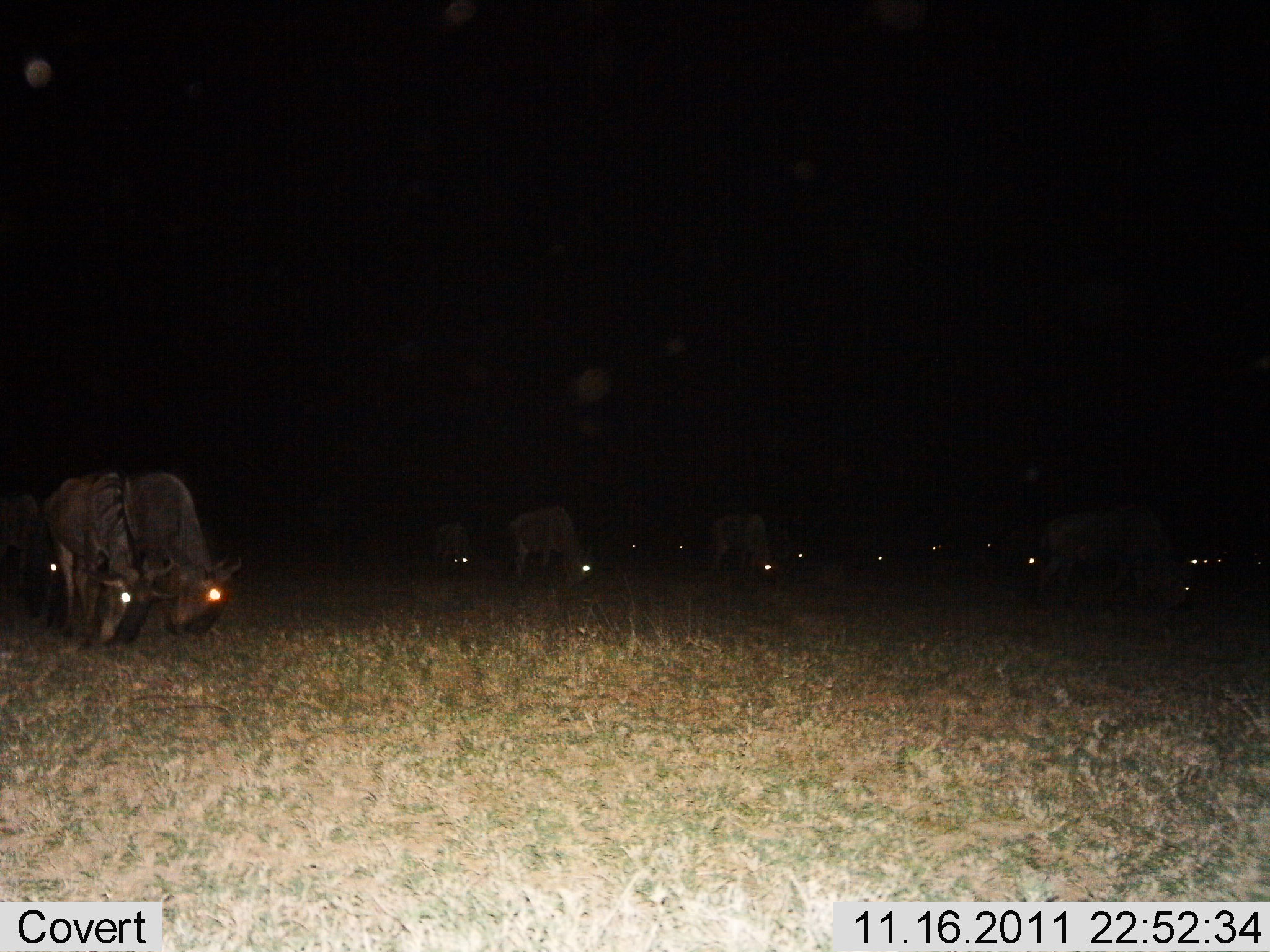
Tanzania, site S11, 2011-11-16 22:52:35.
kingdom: Animalia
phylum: Chordata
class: Mammalia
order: Artiodactyla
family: Bovidae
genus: Connochaetes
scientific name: Connochaetes taurinus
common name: blue wildebeest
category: wildebeest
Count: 11-50.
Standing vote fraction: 23%.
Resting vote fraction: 8%.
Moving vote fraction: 0%.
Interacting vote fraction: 0%.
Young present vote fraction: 0%.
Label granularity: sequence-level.